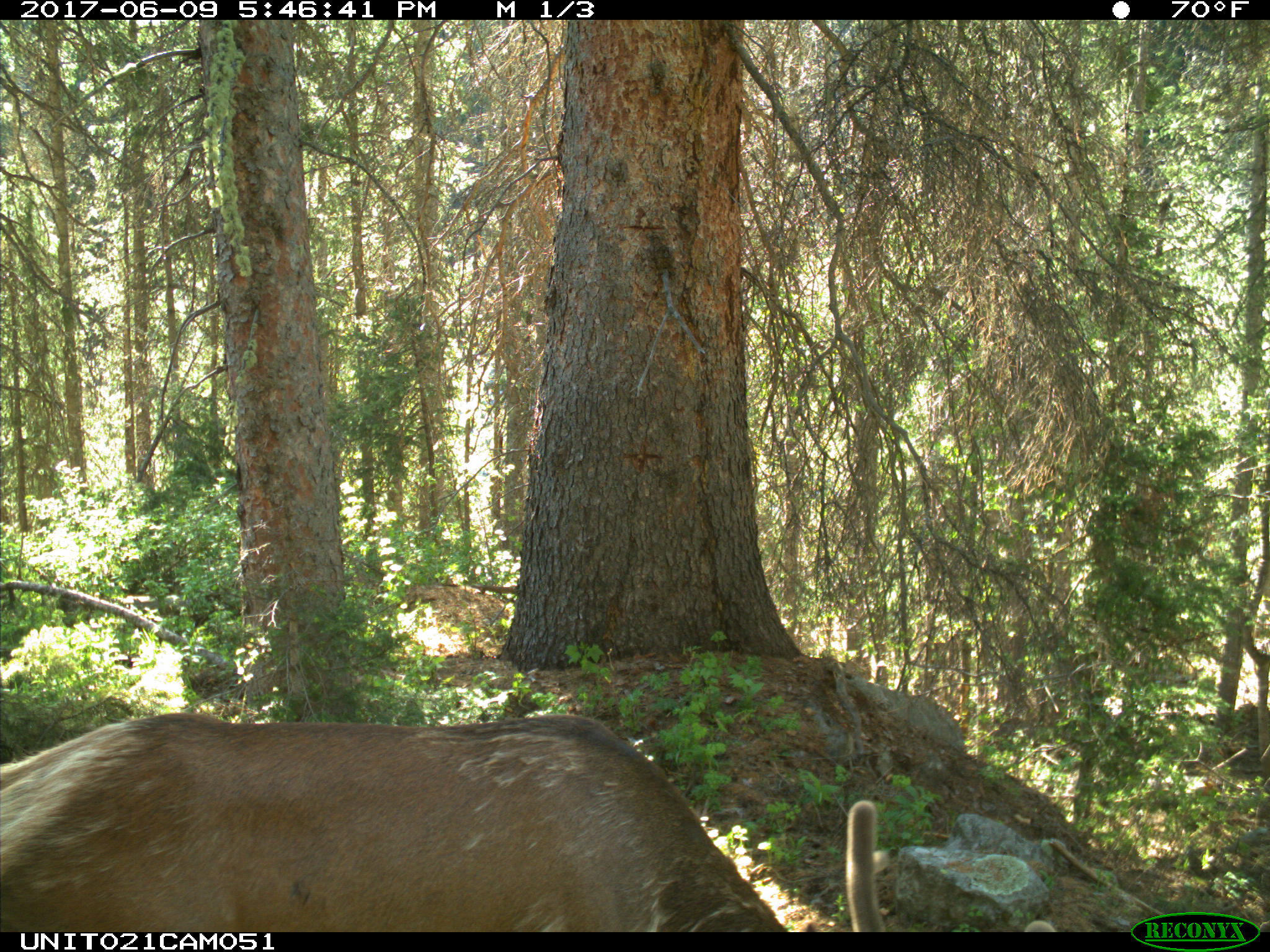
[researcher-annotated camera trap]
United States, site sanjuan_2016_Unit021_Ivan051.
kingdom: Animalia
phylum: Chordata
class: Mammalia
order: Artiodactyla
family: Cervidae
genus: Cervus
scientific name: Cervus elaphus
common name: red deer